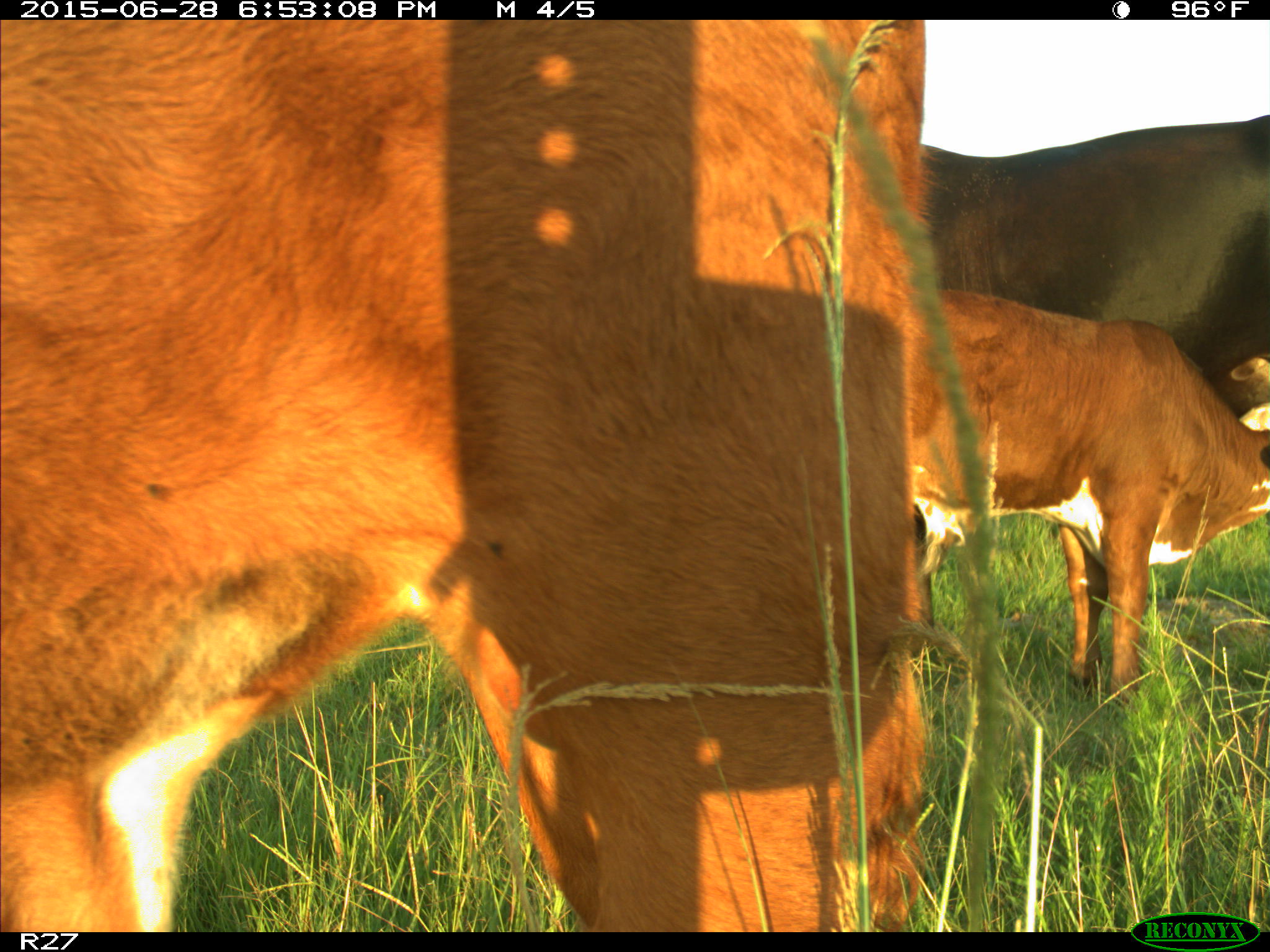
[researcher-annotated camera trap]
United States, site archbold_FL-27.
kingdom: Animalia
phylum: Chordata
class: Mammalia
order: Artiodactyla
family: Bovidae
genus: Bos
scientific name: Bos taurus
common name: domestic cow